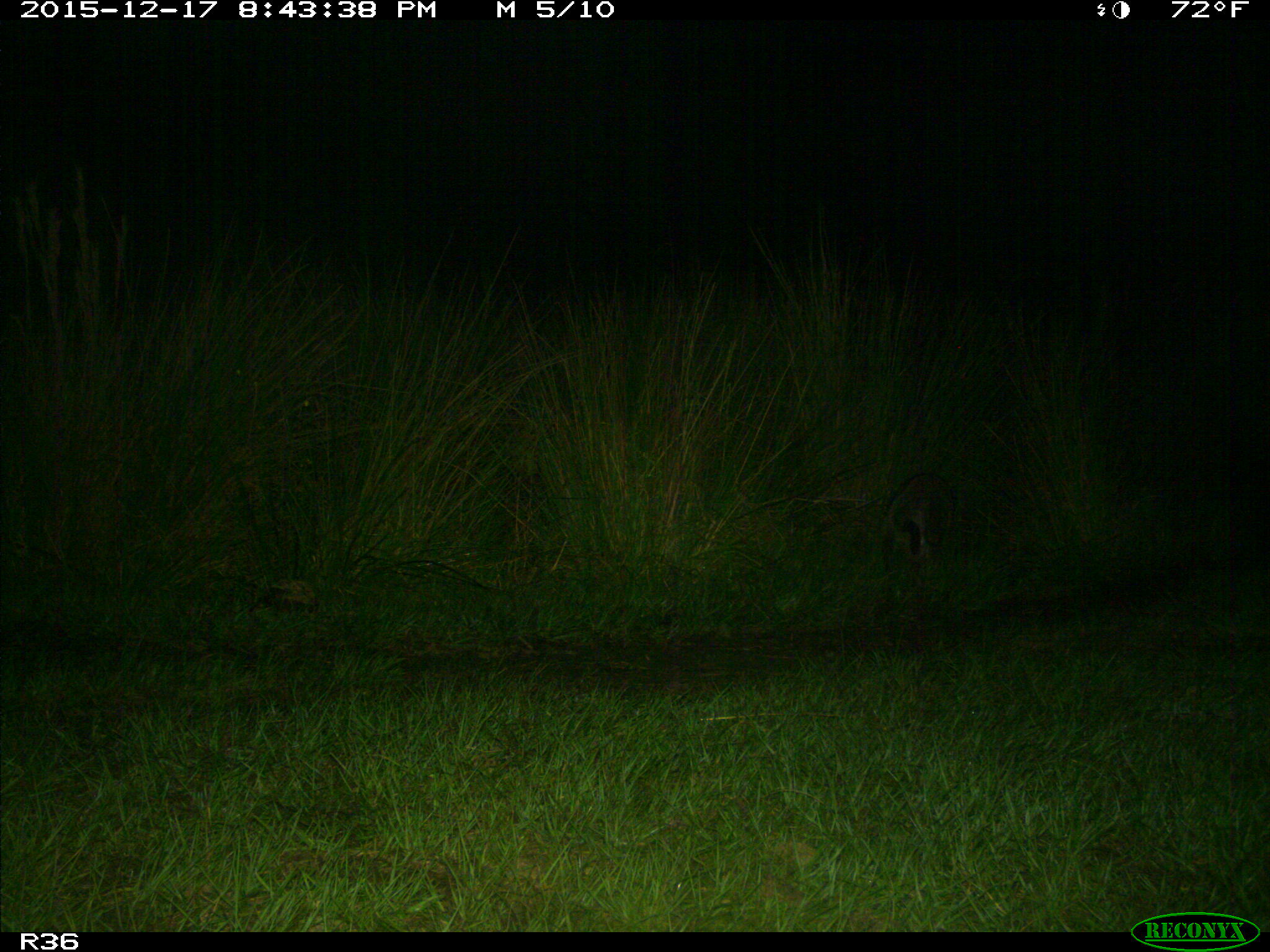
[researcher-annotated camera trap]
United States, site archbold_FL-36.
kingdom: Animalia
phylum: Chordata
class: Mammalia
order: Carnivora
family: Procyonidae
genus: Procyon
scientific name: Procyon lotor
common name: common raccoon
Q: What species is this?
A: Procyon lotor (common raccoon).